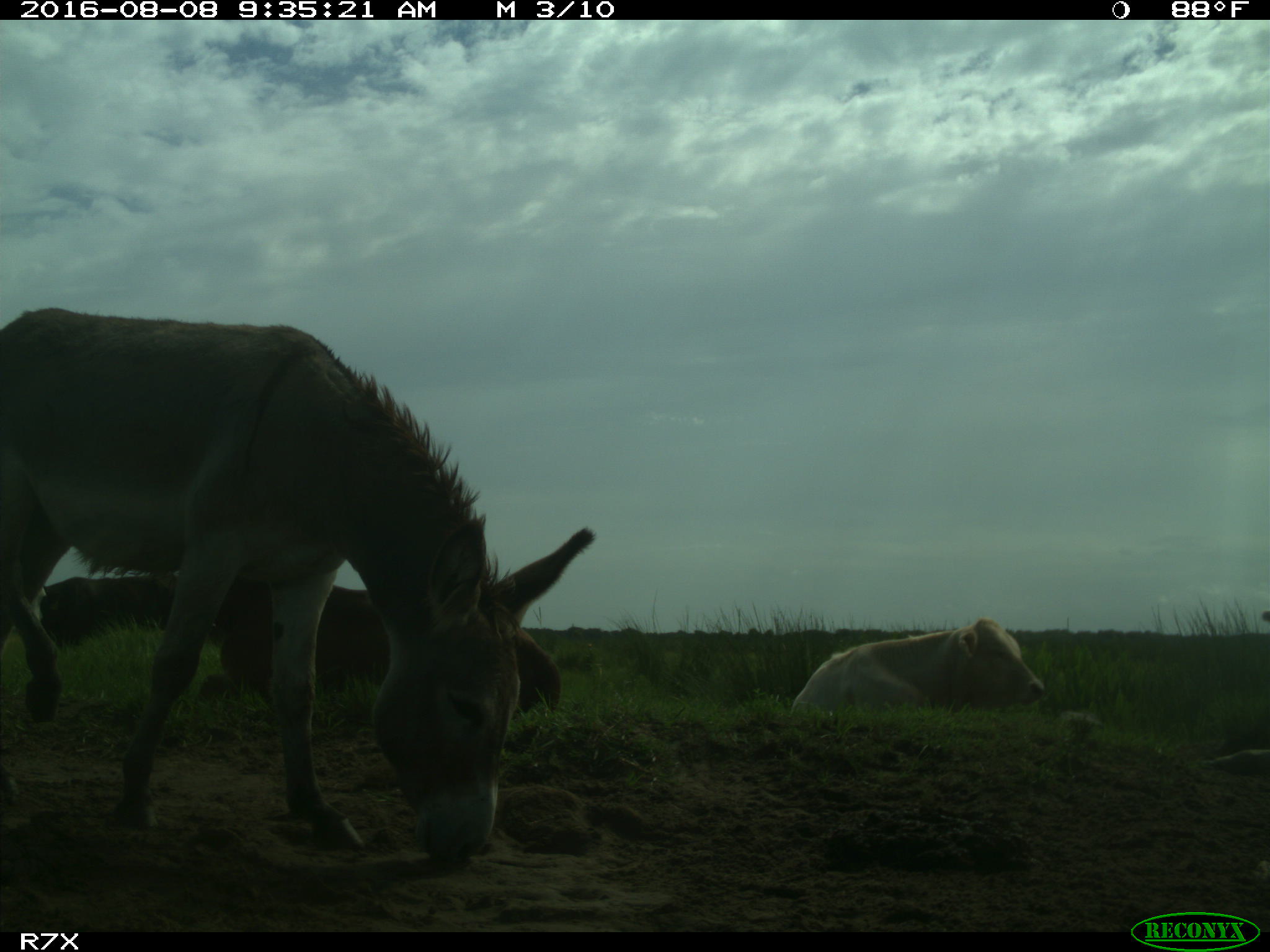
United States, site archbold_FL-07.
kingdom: Animalia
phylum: Chordata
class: Mammalia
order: Artiodactyla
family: Bovidae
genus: Bos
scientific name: Bos taurus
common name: domestic cow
Bos taurus (domestic cow).